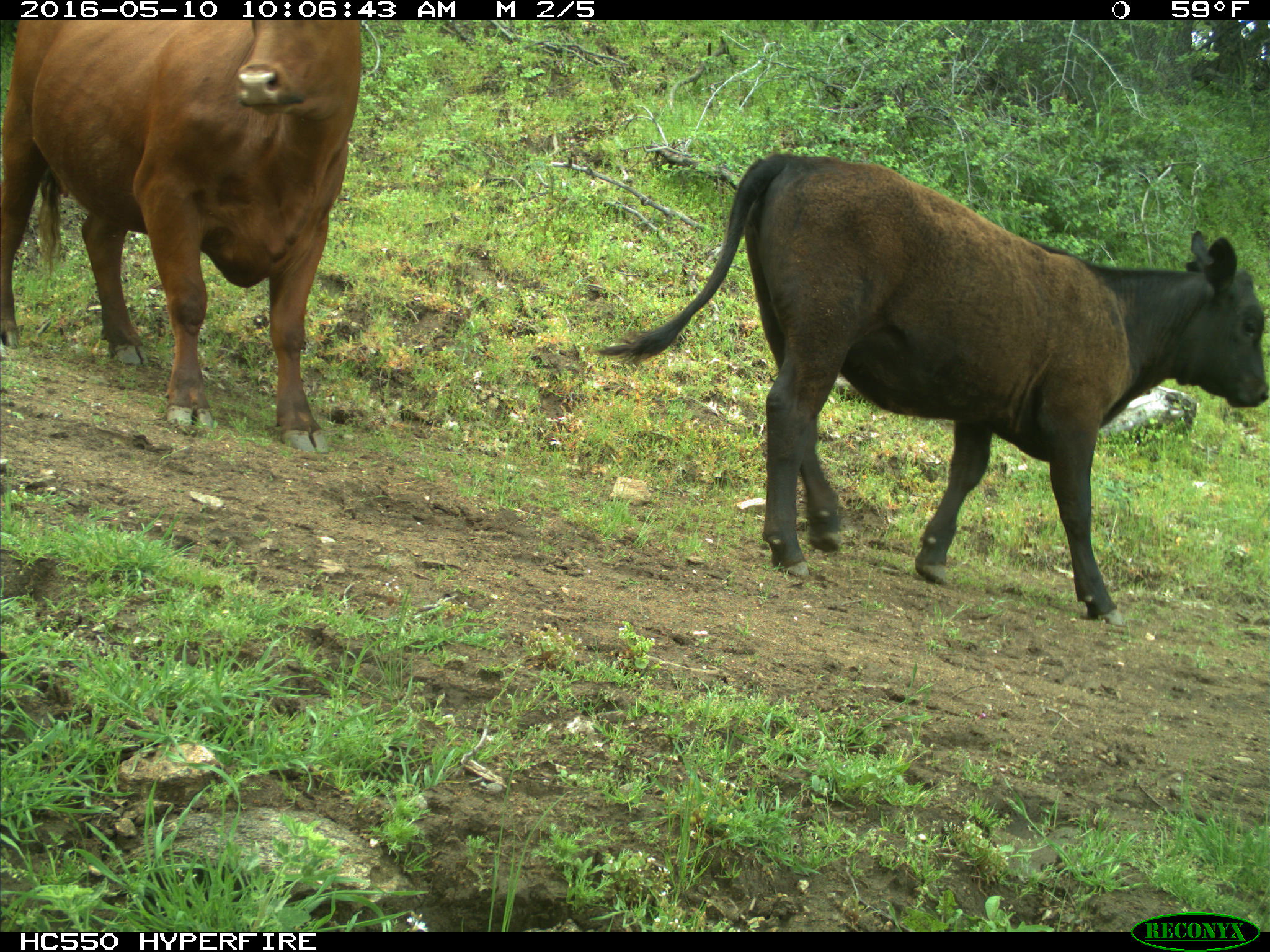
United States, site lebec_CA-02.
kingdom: Animalia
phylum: Chordata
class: Mammalia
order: Artiodactyla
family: Bovidae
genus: Bos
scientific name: Bos taurus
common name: domestic cow